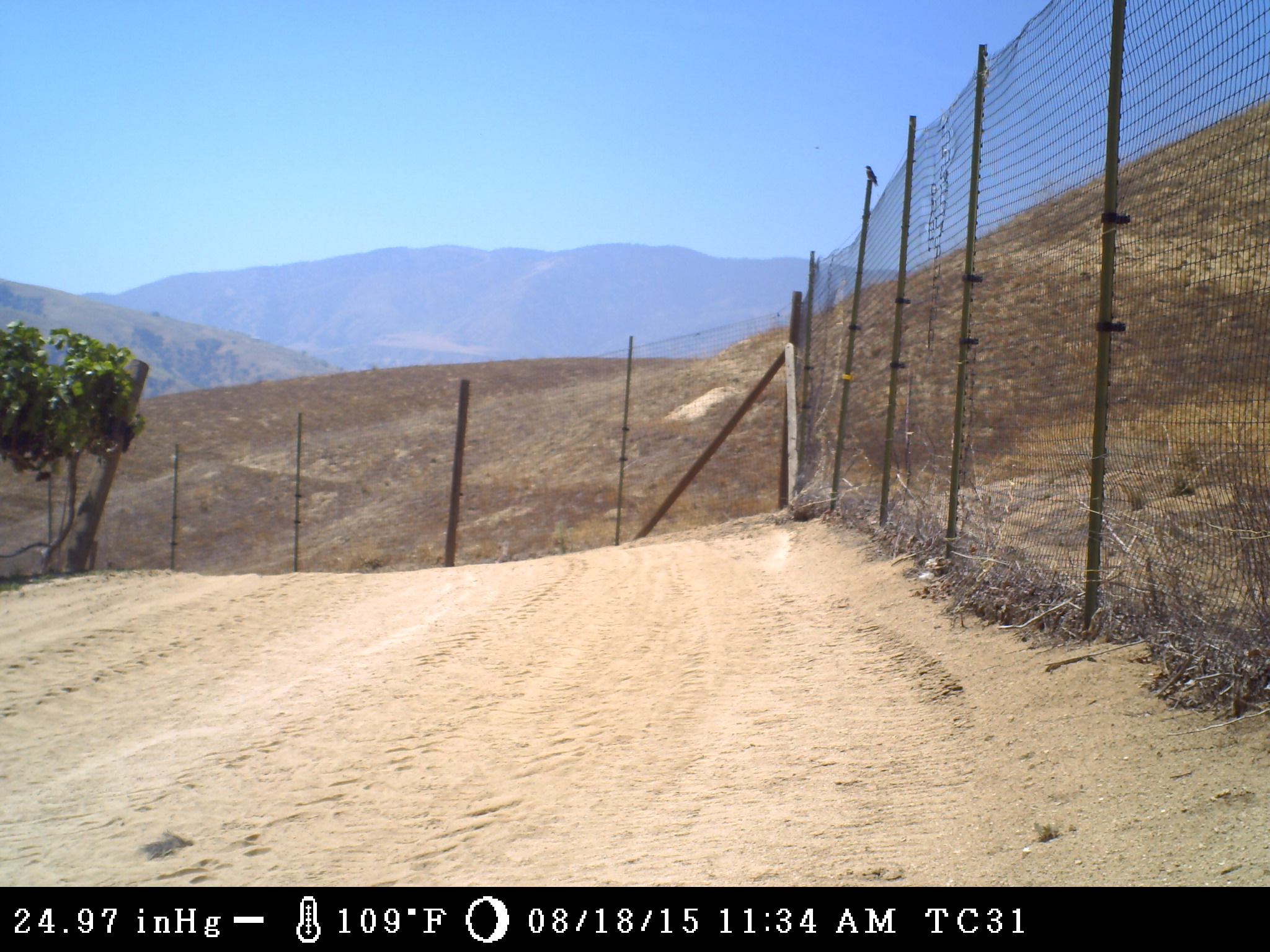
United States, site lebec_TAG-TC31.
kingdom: Animalia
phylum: Chordata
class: Aves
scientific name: Aves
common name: birds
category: unidentified bird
Unidentified bird (birds) (Aves).